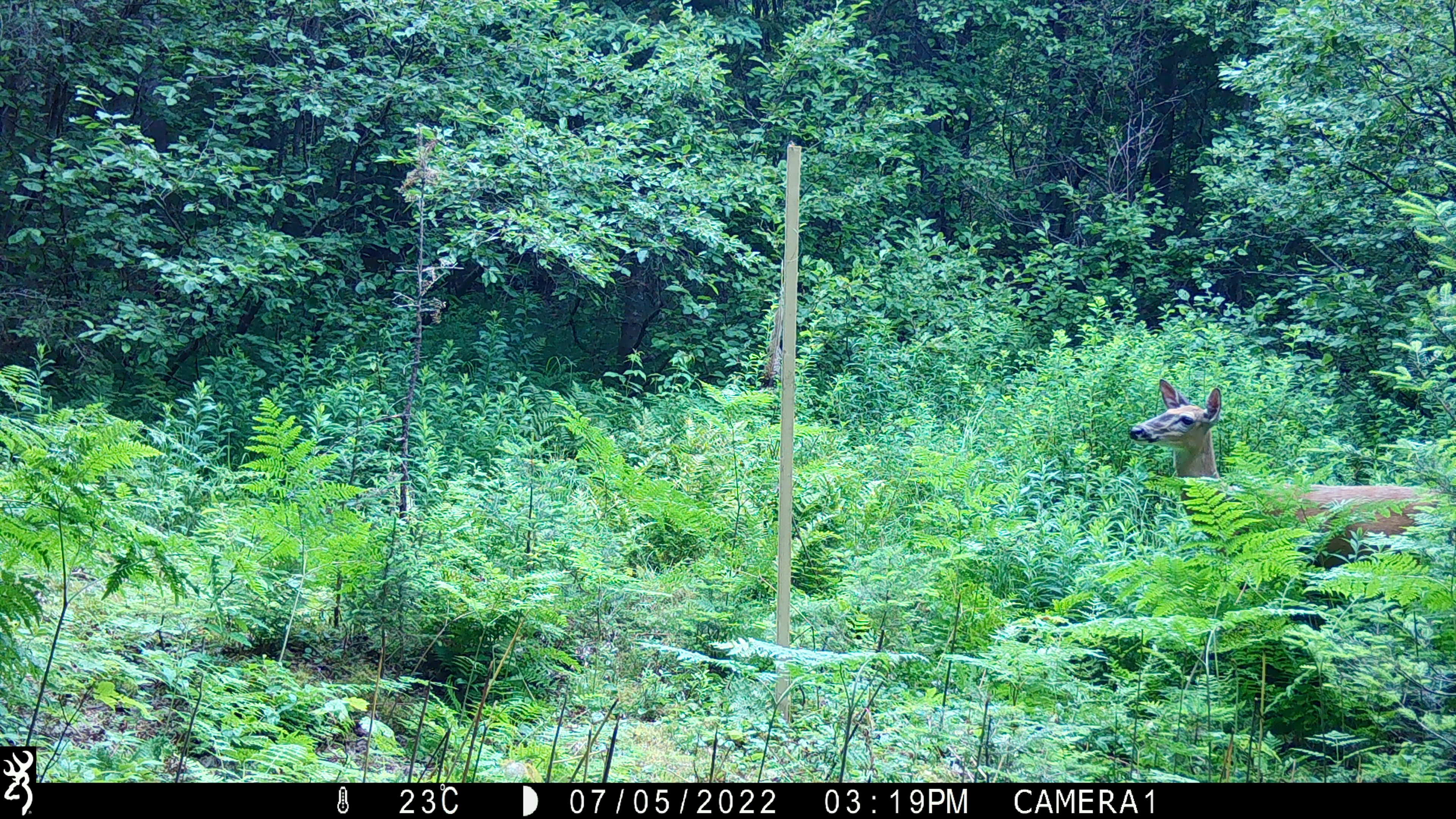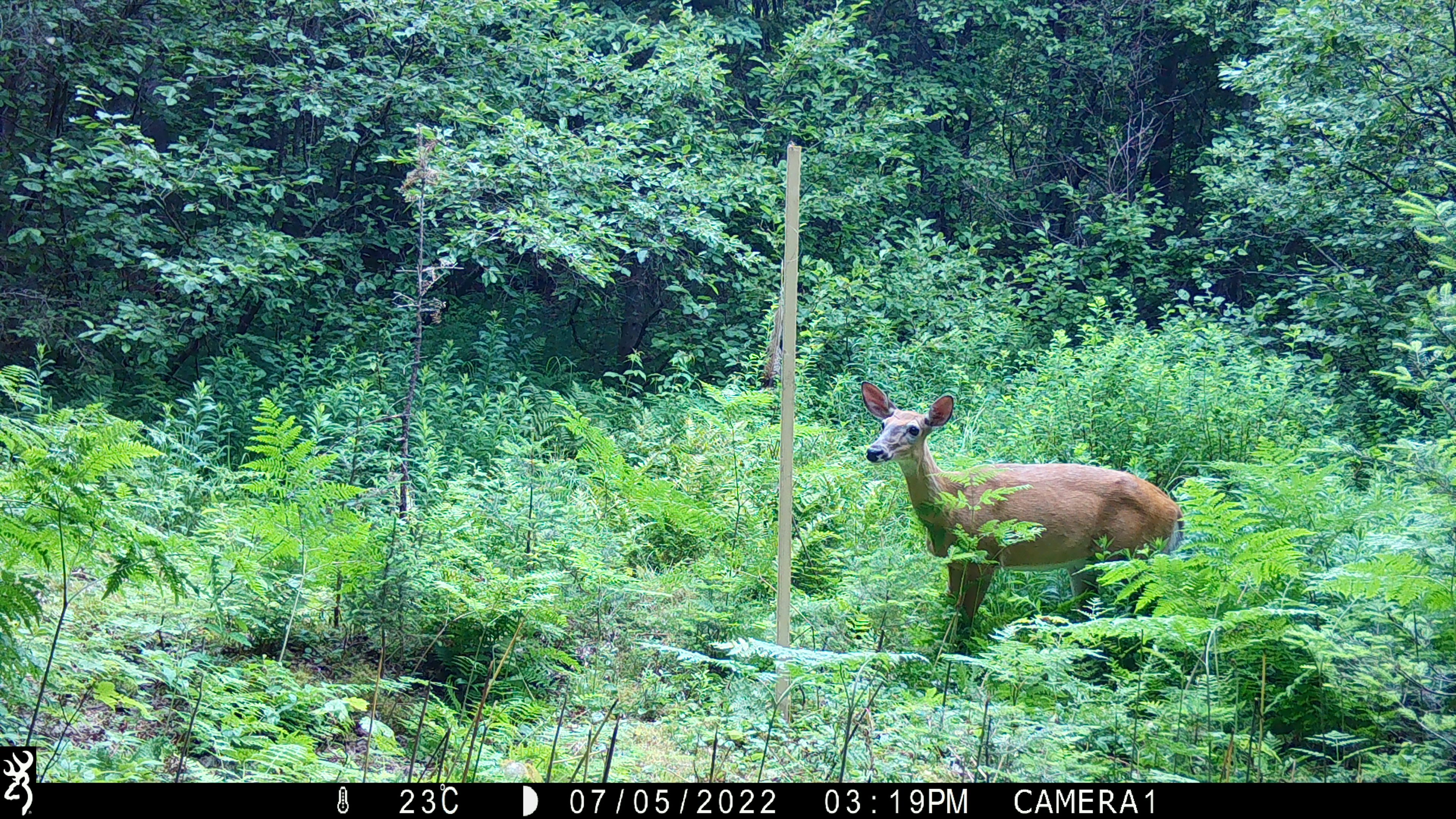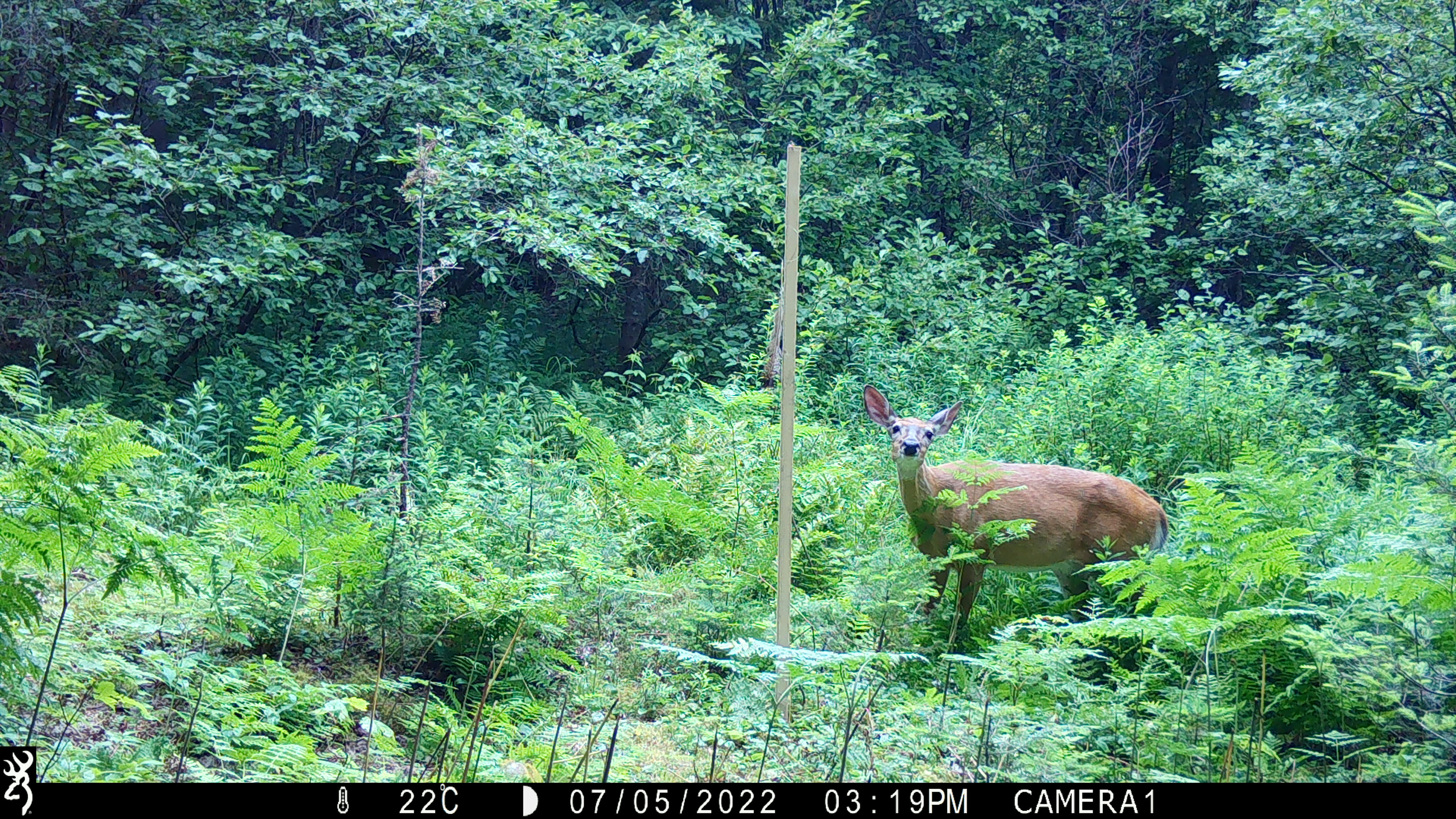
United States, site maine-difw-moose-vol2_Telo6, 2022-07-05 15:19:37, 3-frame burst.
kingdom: Animalia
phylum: Chordata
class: Mammalia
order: Artiodactyla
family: Cervidae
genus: Odocoileus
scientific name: Odocoileus virginianus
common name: white-tailed deer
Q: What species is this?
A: White-tailed deer (Odocoileus virginianus).